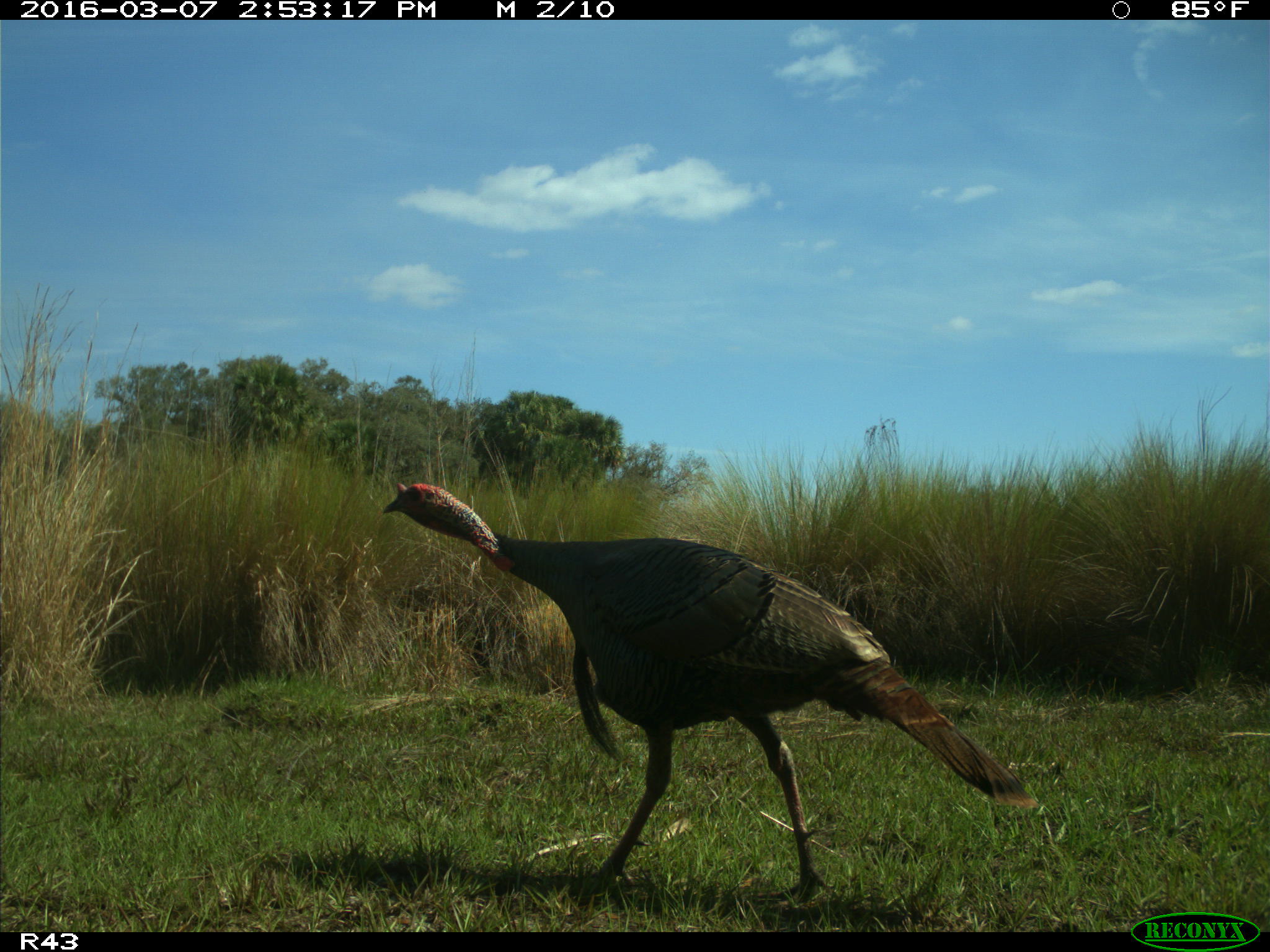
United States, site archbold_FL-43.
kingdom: Animalia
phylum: Chordata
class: Aves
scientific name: Aves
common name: birds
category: unidentified bird